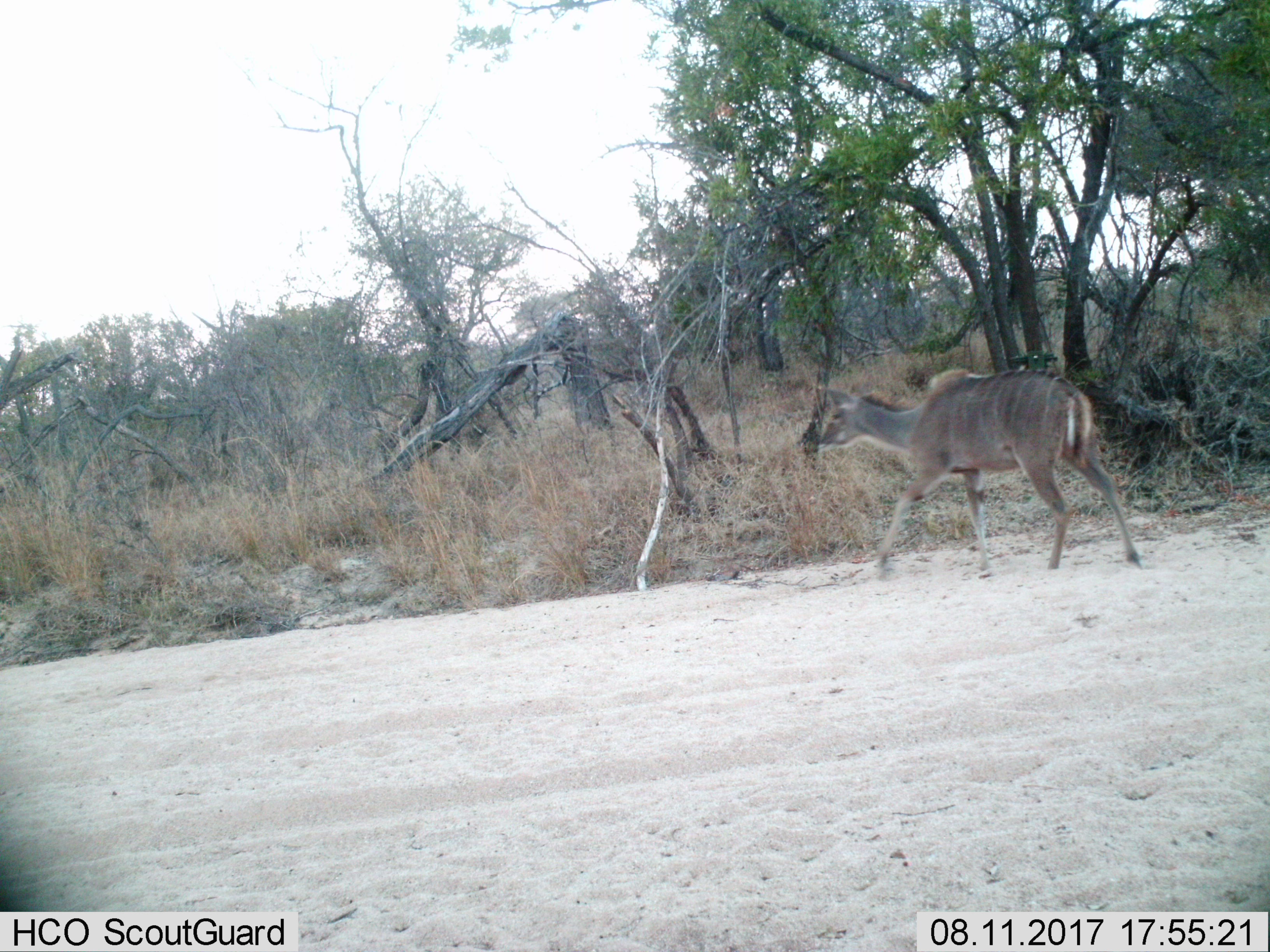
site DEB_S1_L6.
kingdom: Animalia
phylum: Chordata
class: Mammalia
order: Artiodactyla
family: Bovidae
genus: Tragelaphus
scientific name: Tragelaphus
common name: kudu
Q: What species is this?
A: Kudu (Tragelaphus).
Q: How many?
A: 1.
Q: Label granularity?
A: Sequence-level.